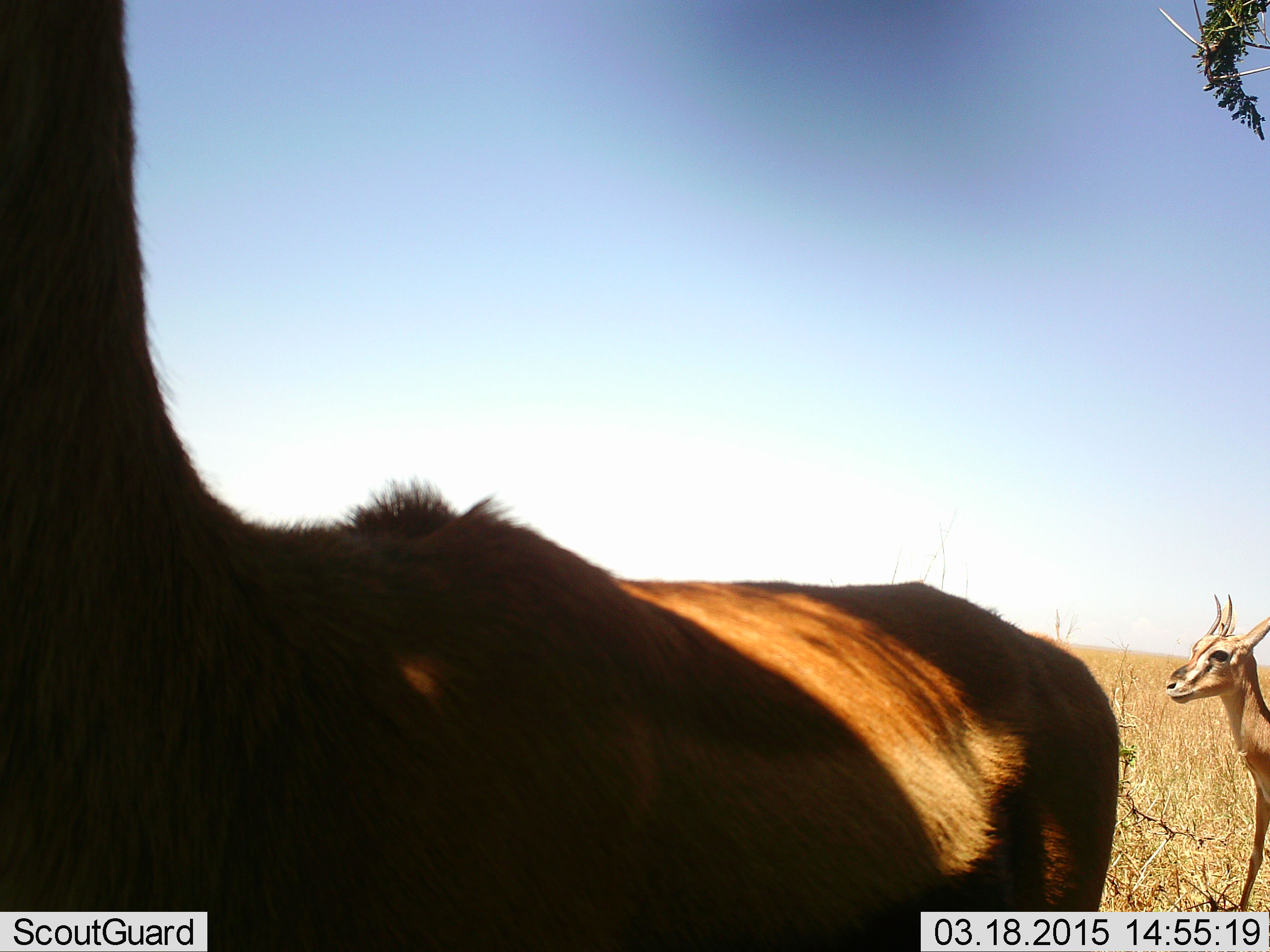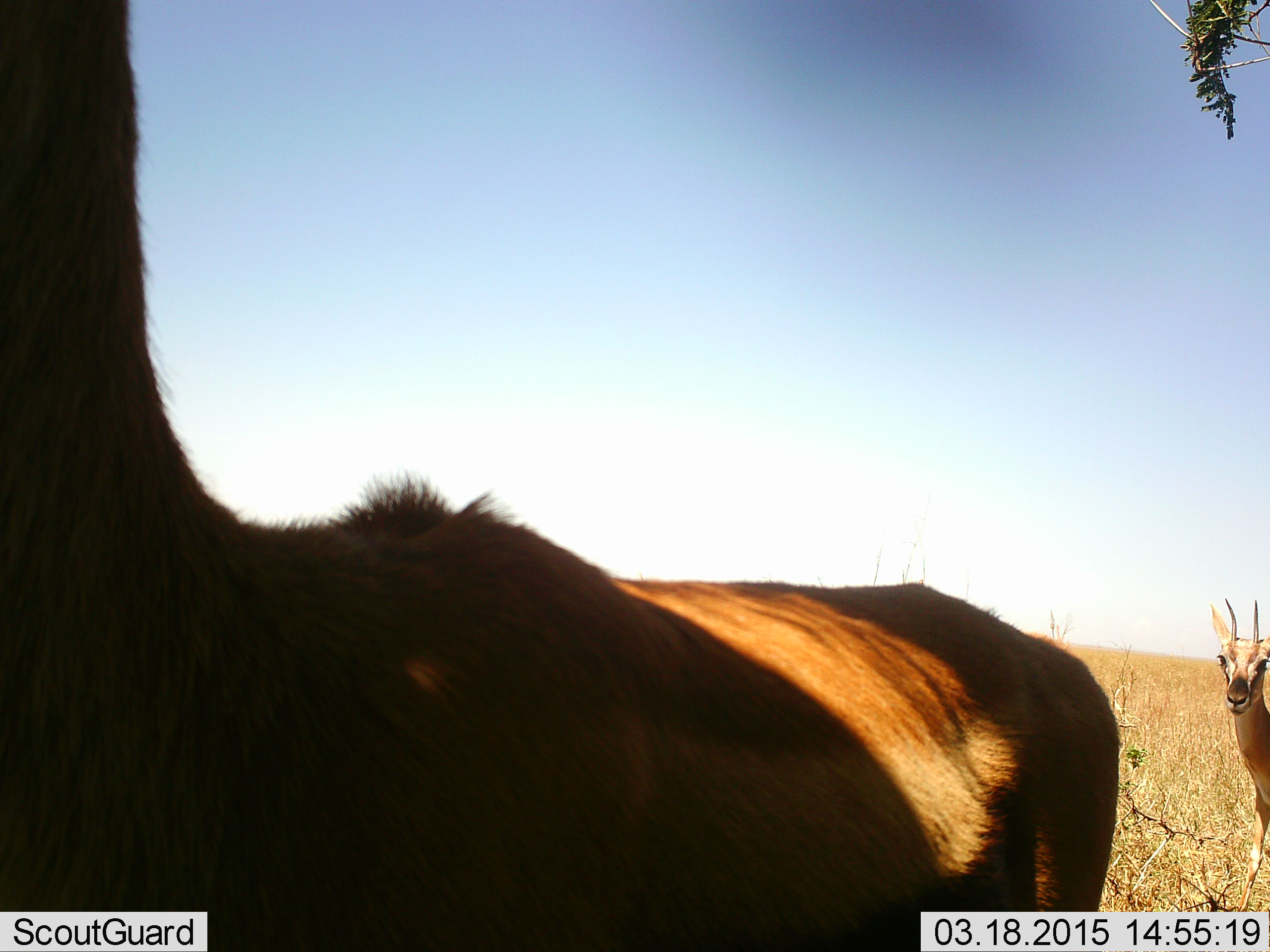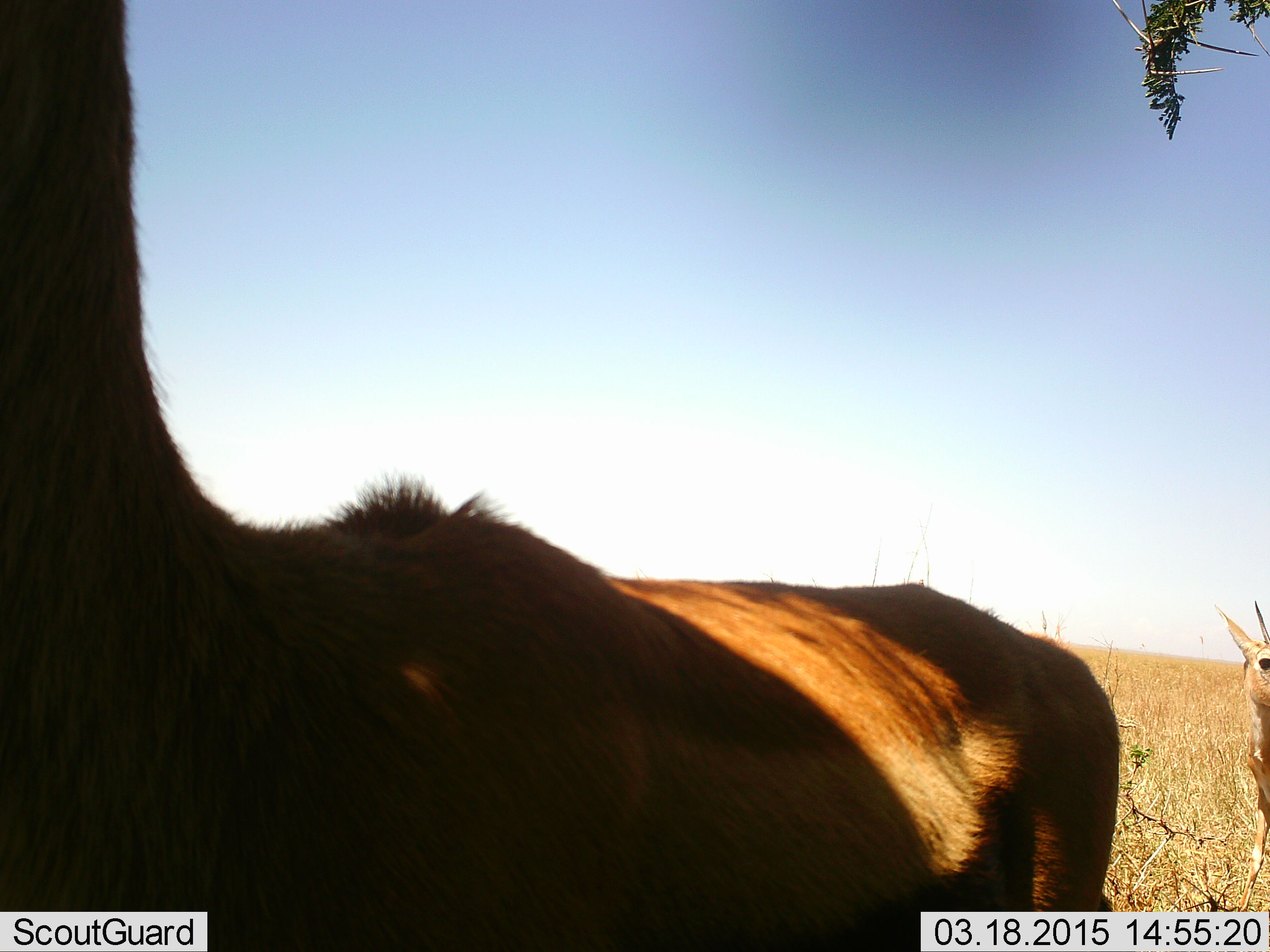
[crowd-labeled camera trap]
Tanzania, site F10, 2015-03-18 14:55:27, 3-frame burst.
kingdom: Animalia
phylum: Chordata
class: Mammalia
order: Artiodactyla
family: Bovidae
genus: Eudorcas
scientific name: Eudorcas thomsonii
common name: thomson's gazelle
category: gazellethomsons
Gazellethomsons (thomson's gazelle) (Eudorcas thomsonii), count 2. Behavior (volunteer vote fractions): standing 100%, resting 0%, moving 10%, interacting 0%. Young present (vote fraction): 0%. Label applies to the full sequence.